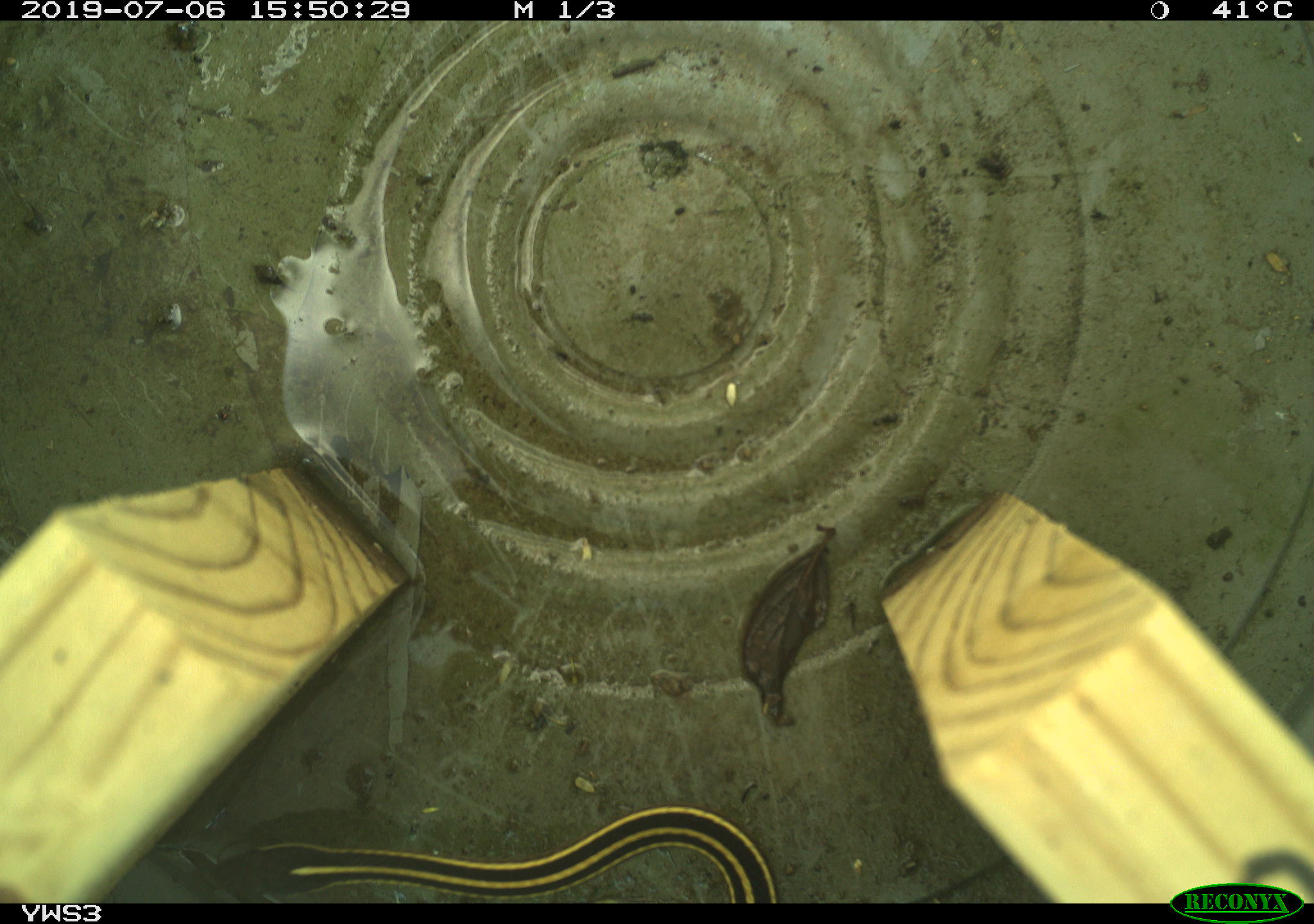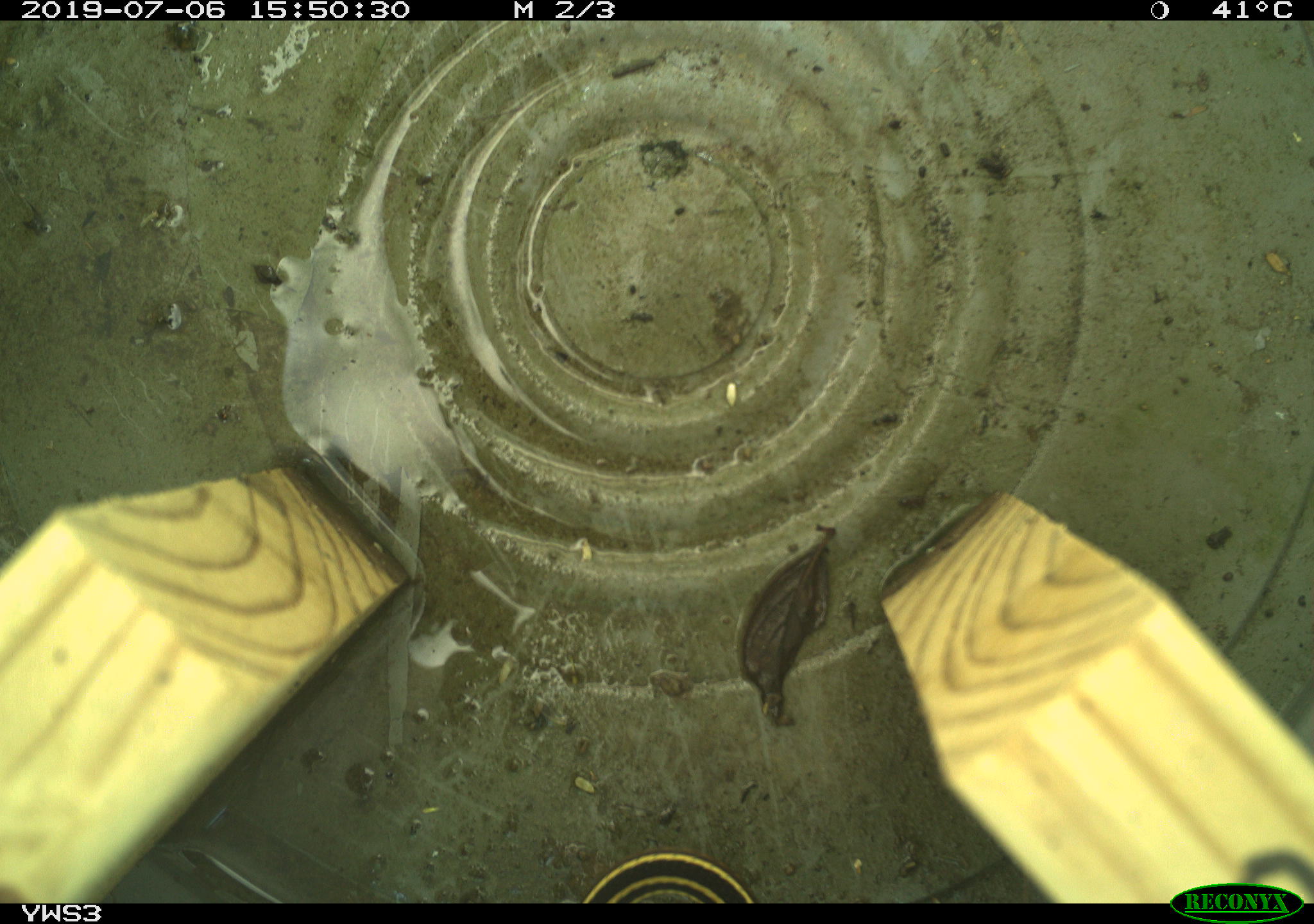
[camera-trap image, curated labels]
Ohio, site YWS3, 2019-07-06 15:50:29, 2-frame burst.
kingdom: Animalia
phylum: Chordata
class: Reptilia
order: Squamata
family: Colubridae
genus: Thamnophis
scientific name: Thamnophis saurita saurita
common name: eastern ribbon snake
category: eastern ribbonsnake